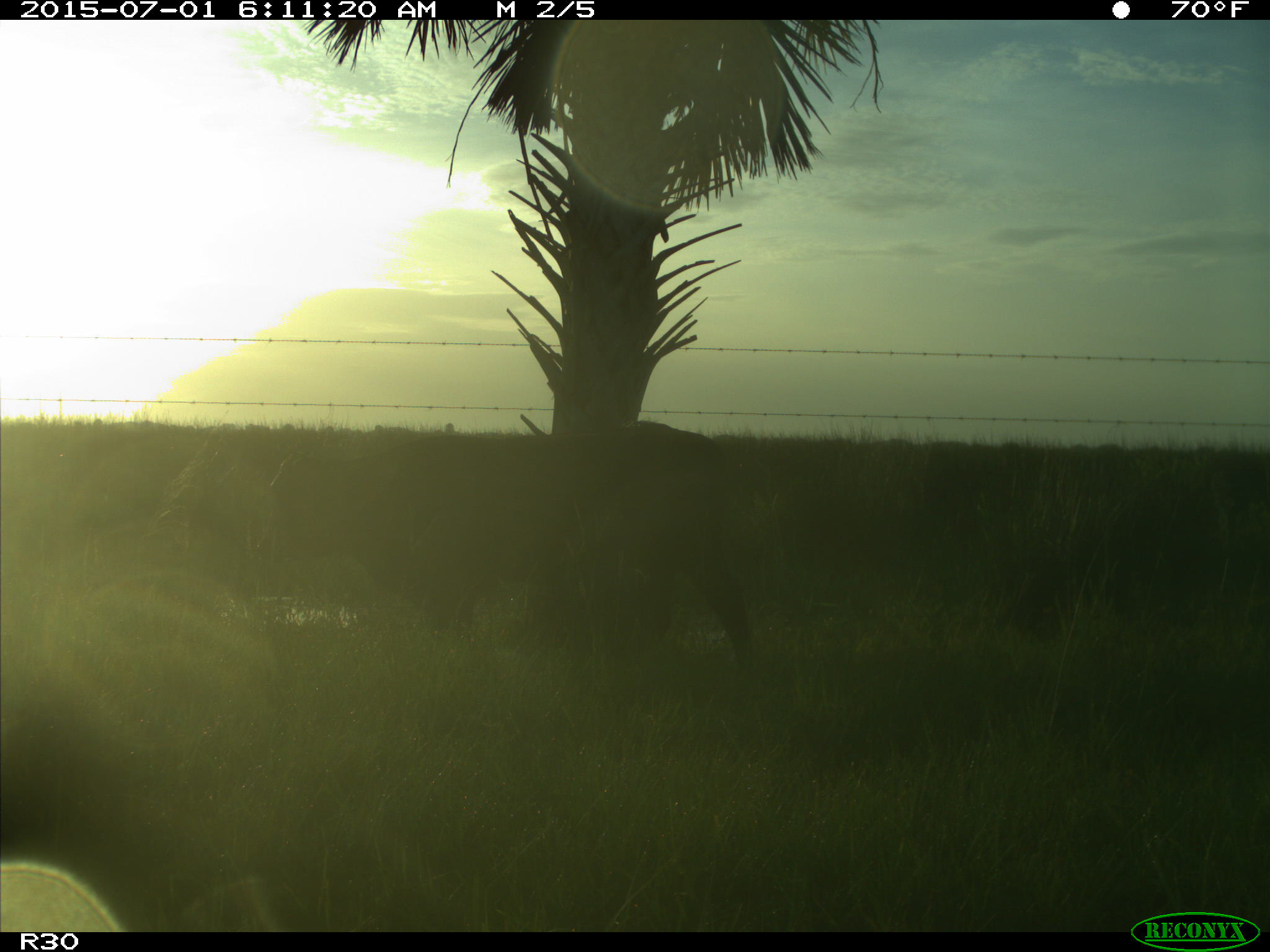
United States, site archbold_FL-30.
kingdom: Animalia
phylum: Chordata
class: Mammalia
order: Artiodactyla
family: Bovidae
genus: Bos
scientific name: Bos taurus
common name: domestic cow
Bos taurus (domestic cow).